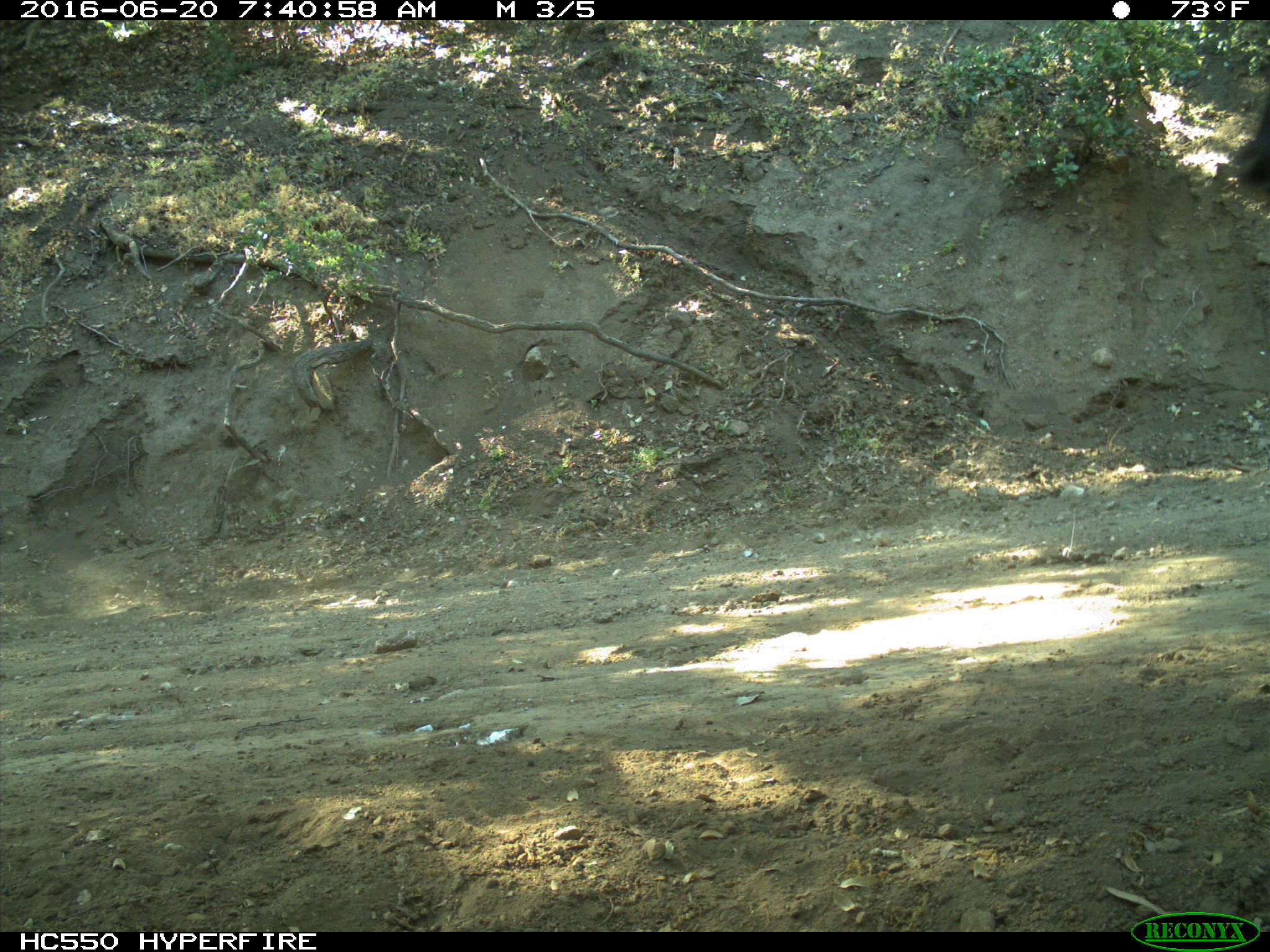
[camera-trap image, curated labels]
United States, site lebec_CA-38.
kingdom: Animalia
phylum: Chordata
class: Mammalia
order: Artiodactyla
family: Bovidae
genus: Bos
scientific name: Bos taurus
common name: domestic cow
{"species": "Bos taurus (domestic cow)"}